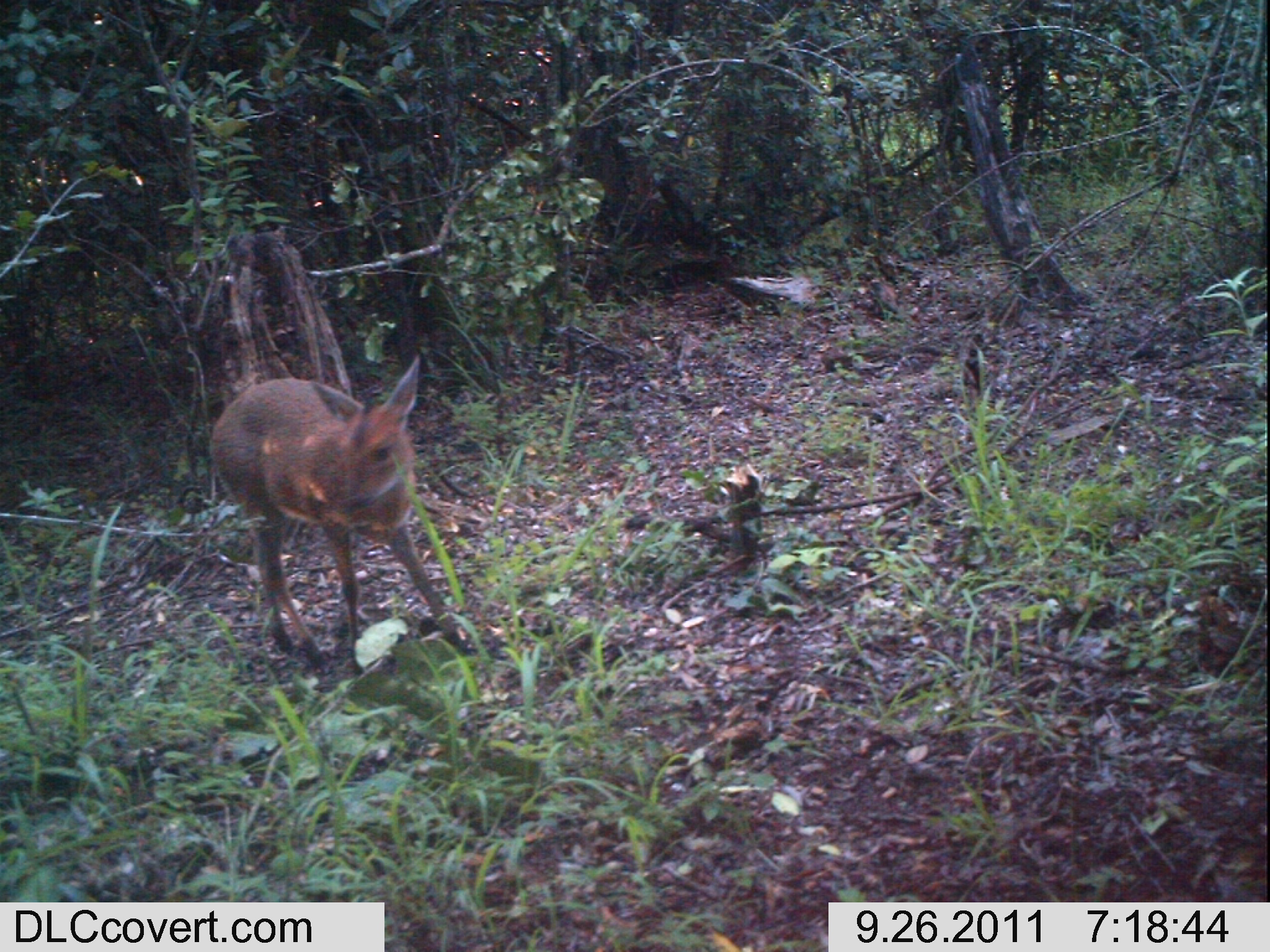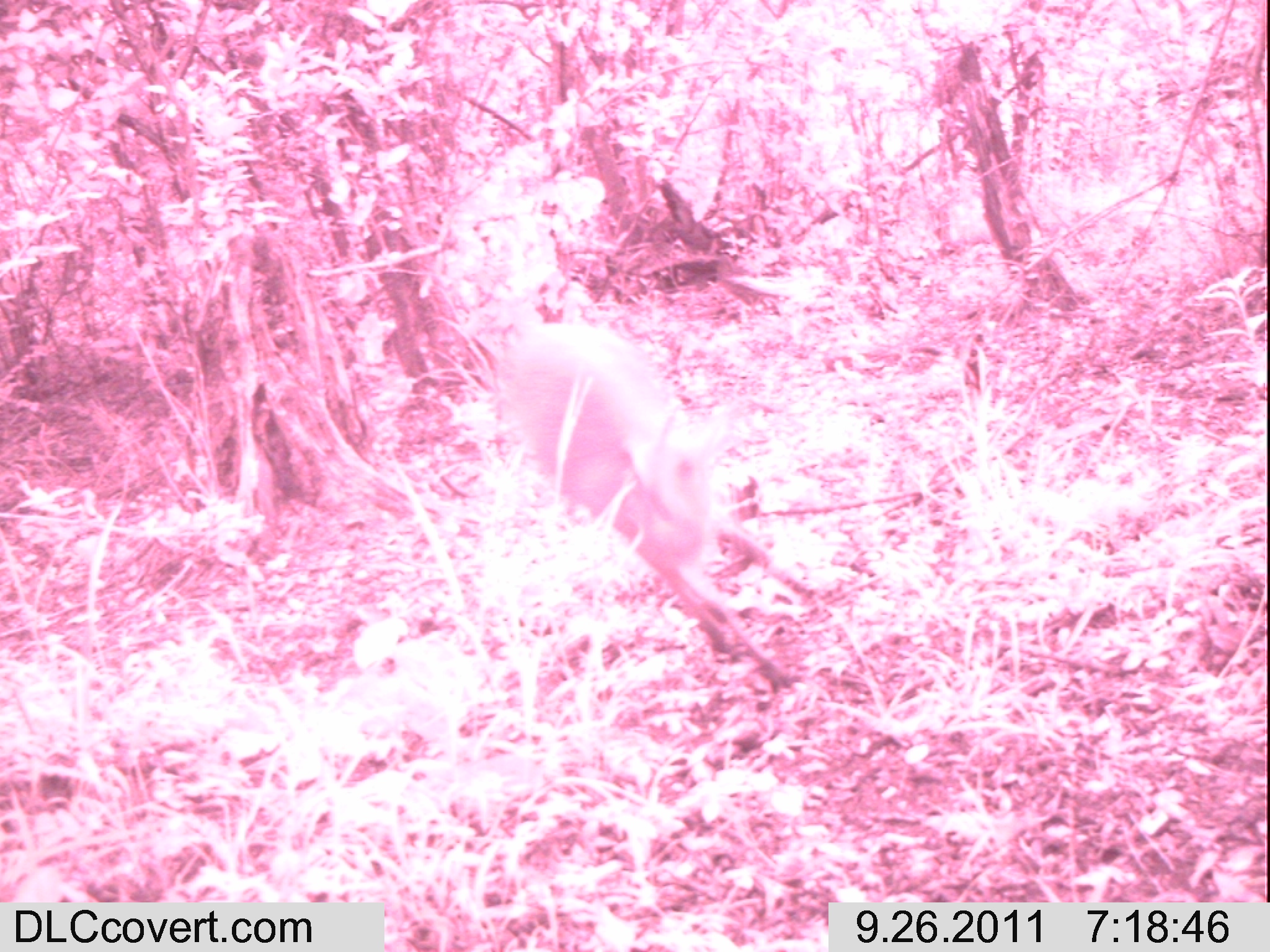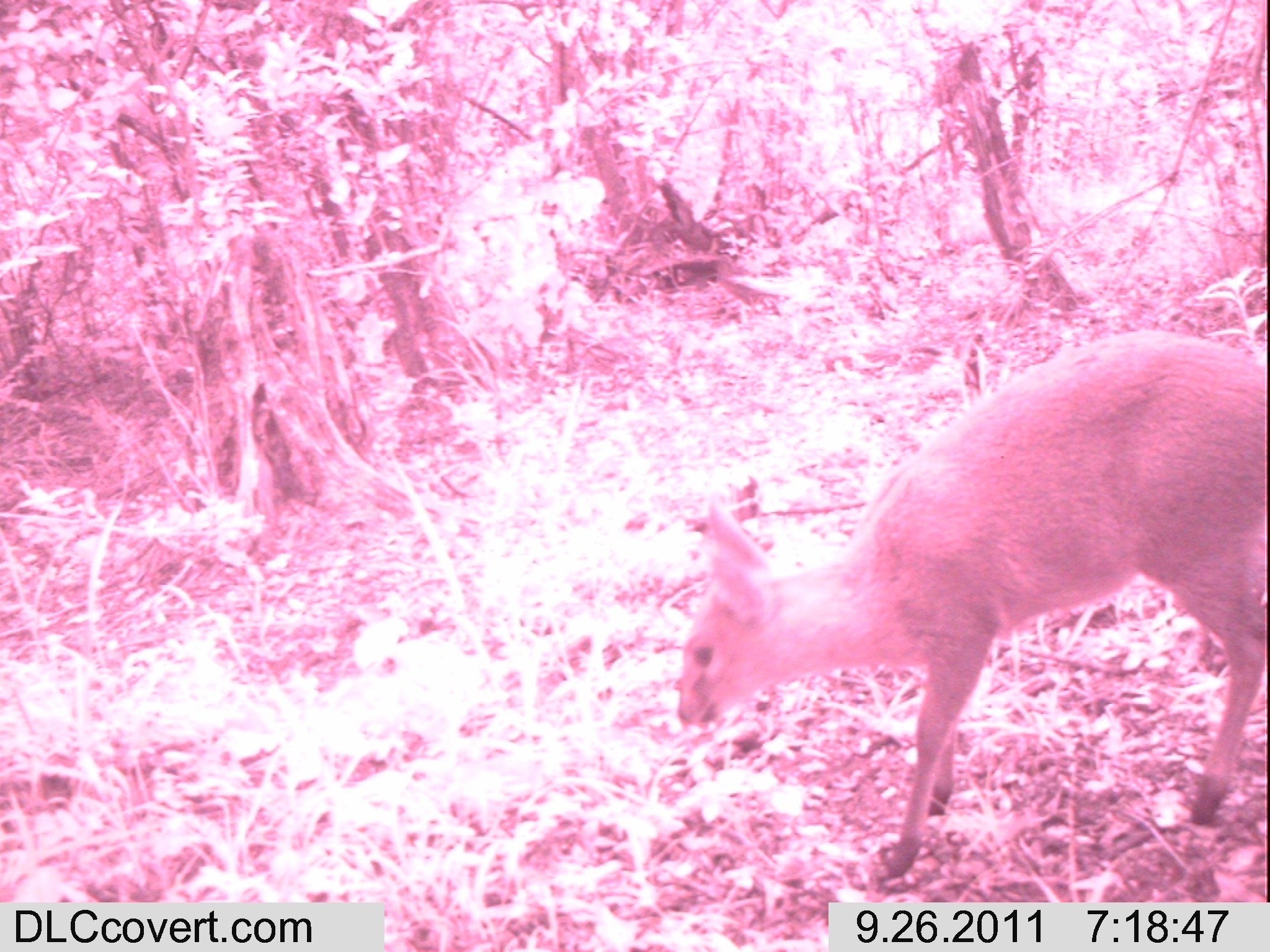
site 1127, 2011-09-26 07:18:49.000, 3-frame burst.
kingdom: Animalia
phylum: Chordata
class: Mammalia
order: Artiodactyla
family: Bovidae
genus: Sylvicapra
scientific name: Sylvicapra grimmia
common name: bush duiker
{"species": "Sylvicapra grimmia (bush duiker)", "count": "1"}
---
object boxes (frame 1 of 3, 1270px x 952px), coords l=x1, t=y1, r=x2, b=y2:
sylvicapra grimmia: l=209, t=355, r=463, b=674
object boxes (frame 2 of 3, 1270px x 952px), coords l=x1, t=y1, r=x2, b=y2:
sylvicapra grimmia: l=498, t=322, r=823, b=696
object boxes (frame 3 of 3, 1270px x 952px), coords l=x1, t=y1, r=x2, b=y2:
sylvicapra grimmia: l=676, t=329, r=1266, b=879